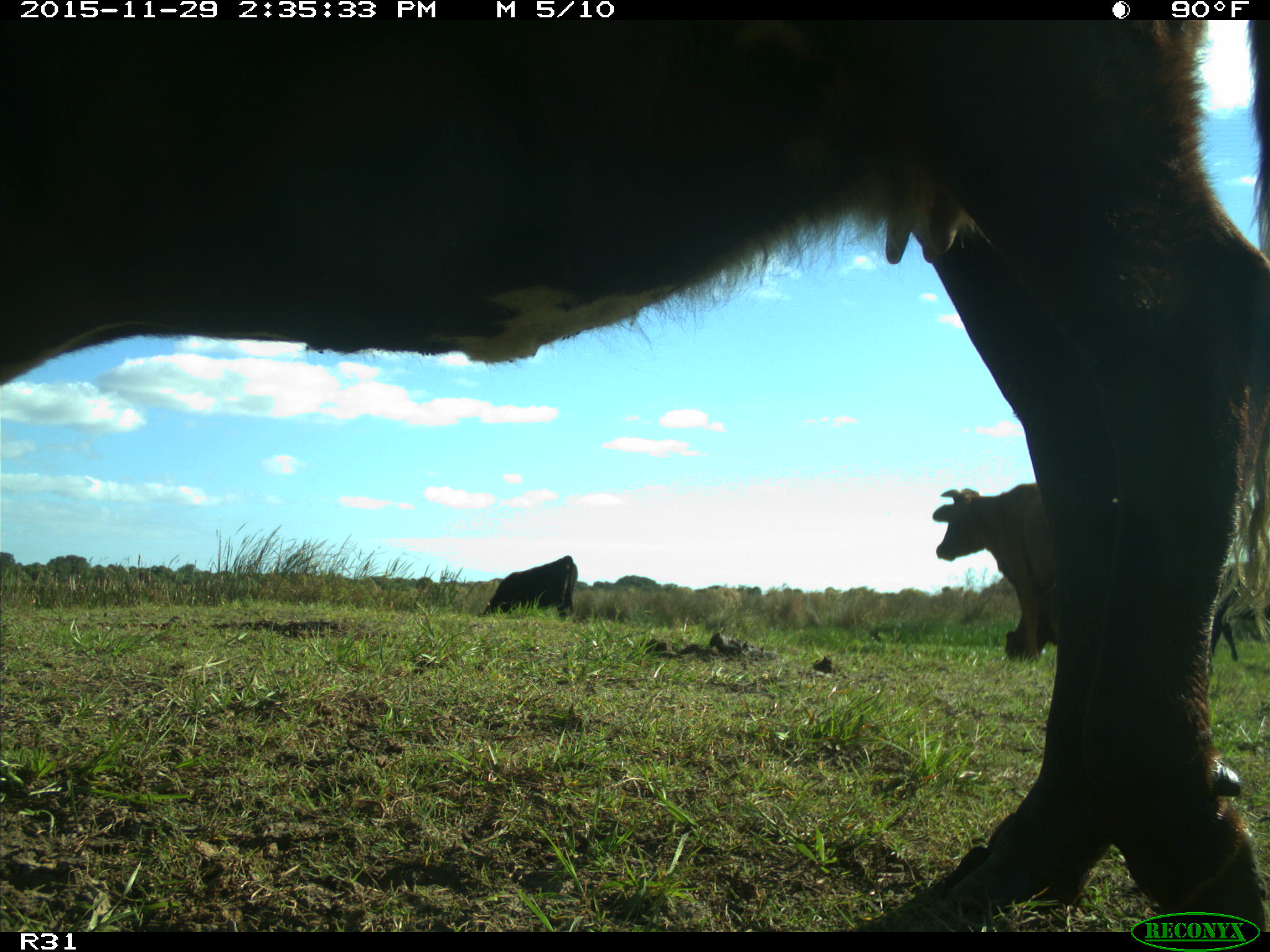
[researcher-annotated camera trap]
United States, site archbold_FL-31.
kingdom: Animalia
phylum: Chordata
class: Mammalia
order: Artiodactyla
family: Bovidae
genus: Bos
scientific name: Bos taurus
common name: domestic cow